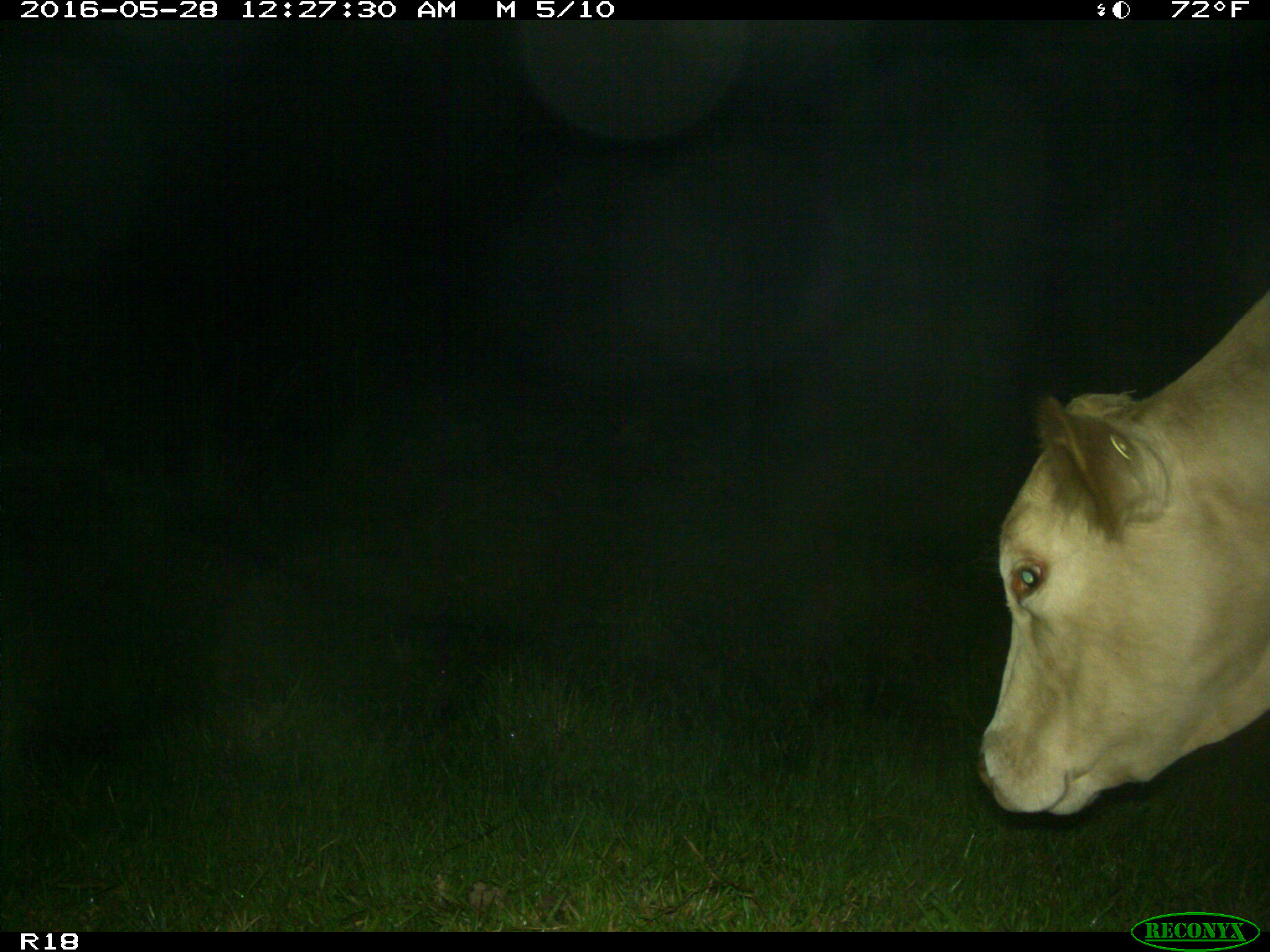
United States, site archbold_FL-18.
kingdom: Animalia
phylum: Chordata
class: Mammalia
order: Artiodactyla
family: Bovidae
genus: Bos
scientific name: Bos taurus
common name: domestic cow